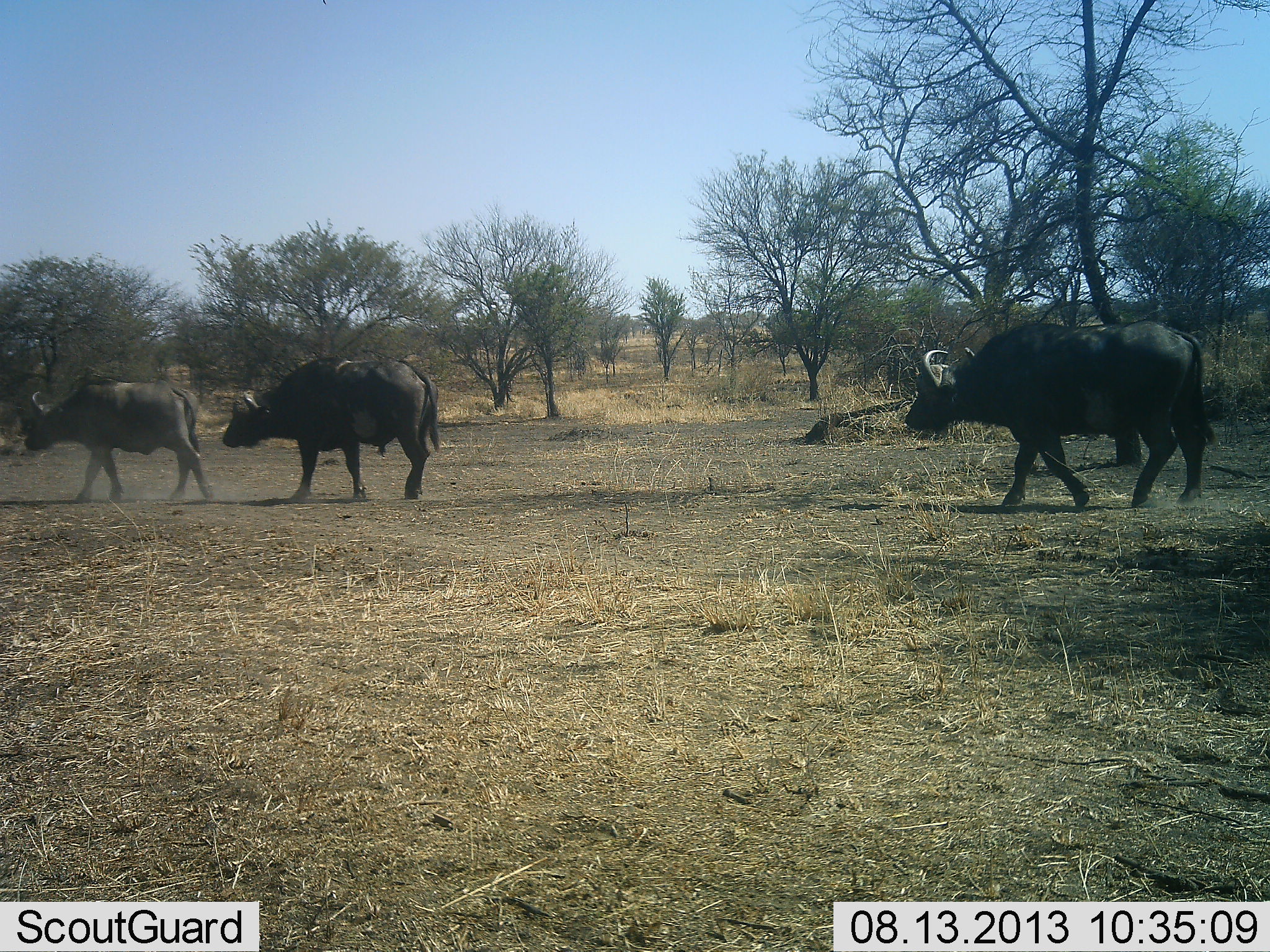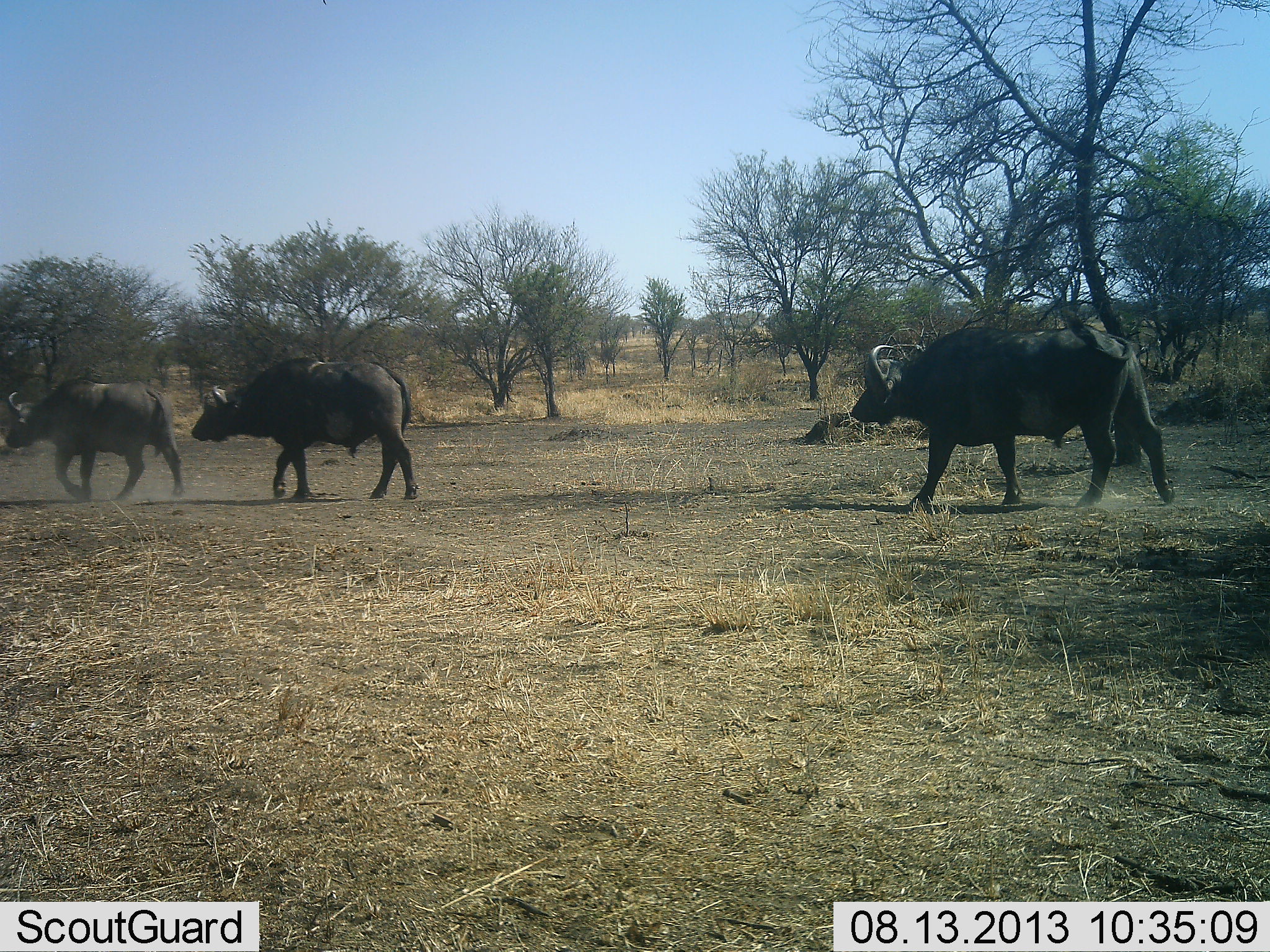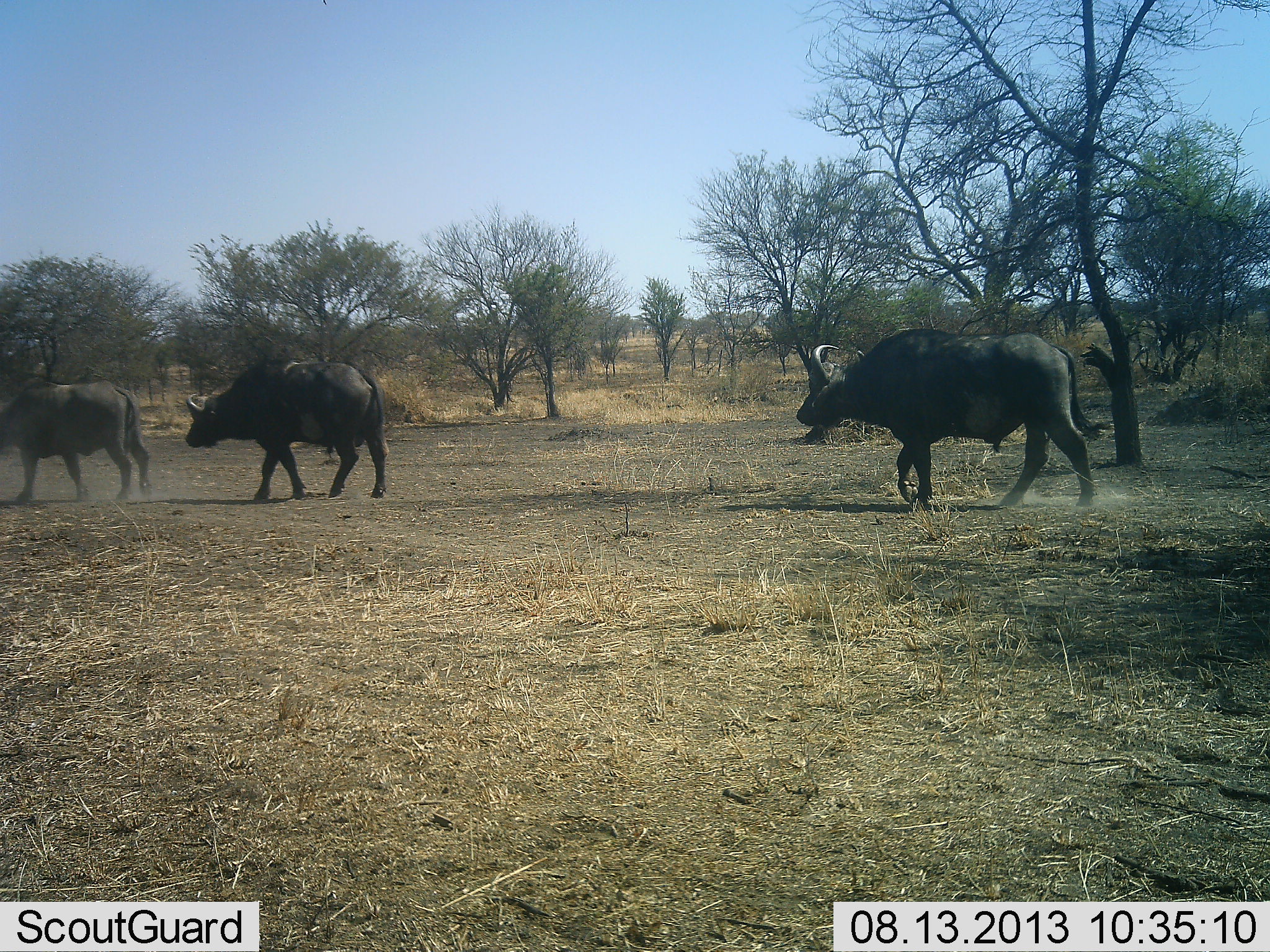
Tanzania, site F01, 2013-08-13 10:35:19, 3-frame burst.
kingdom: Animalia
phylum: Chordata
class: Mammalia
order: Artiodactyla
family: Bovidae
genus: Syncerus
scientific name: Syncerus caffer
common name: cape buffalo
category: buffalo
Buffalo (cape buffalo) (Syncerus caffer), count 3. Behavior (volunteer vote fractions): standing 0%, resting 0%, moving 100%, interacting 0%. Young present (vote fraction): 0%. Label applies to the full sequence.